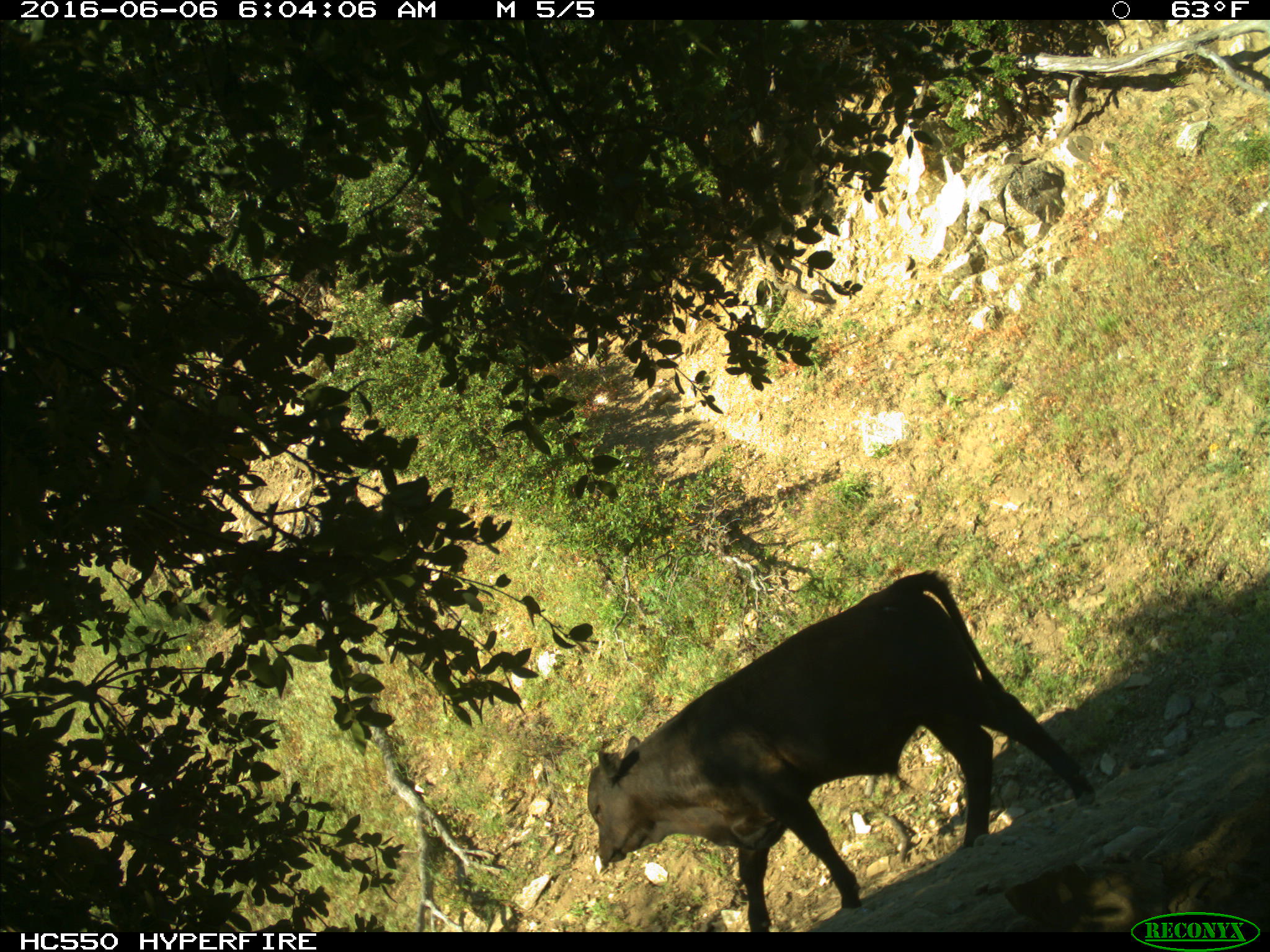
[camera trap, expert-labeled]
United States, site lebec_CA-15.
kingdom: Animalia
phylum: Chordata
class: Mammalia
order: Artiodactyla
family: Bovidae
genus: Bos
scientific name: Bos taurus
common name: domestic cow